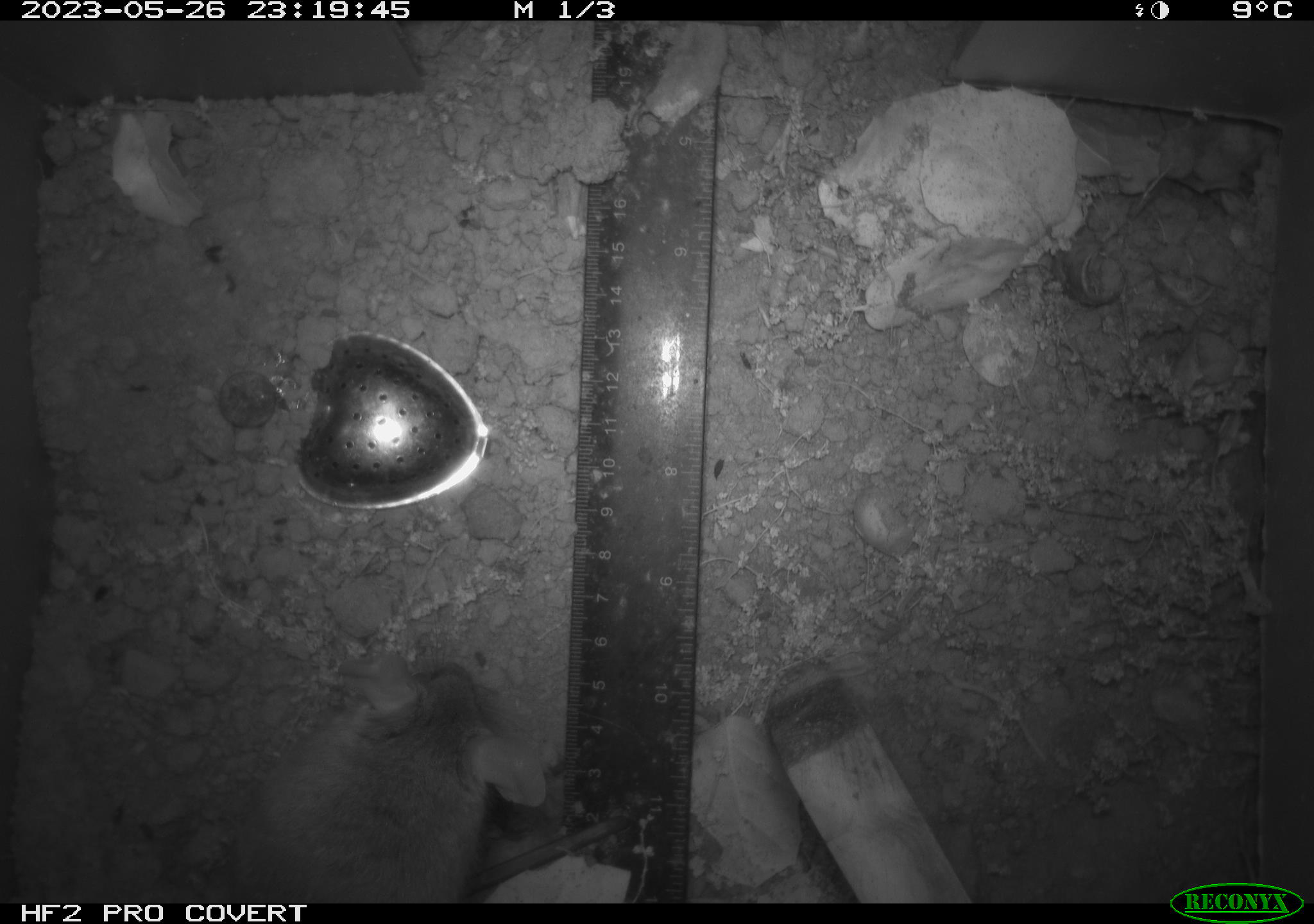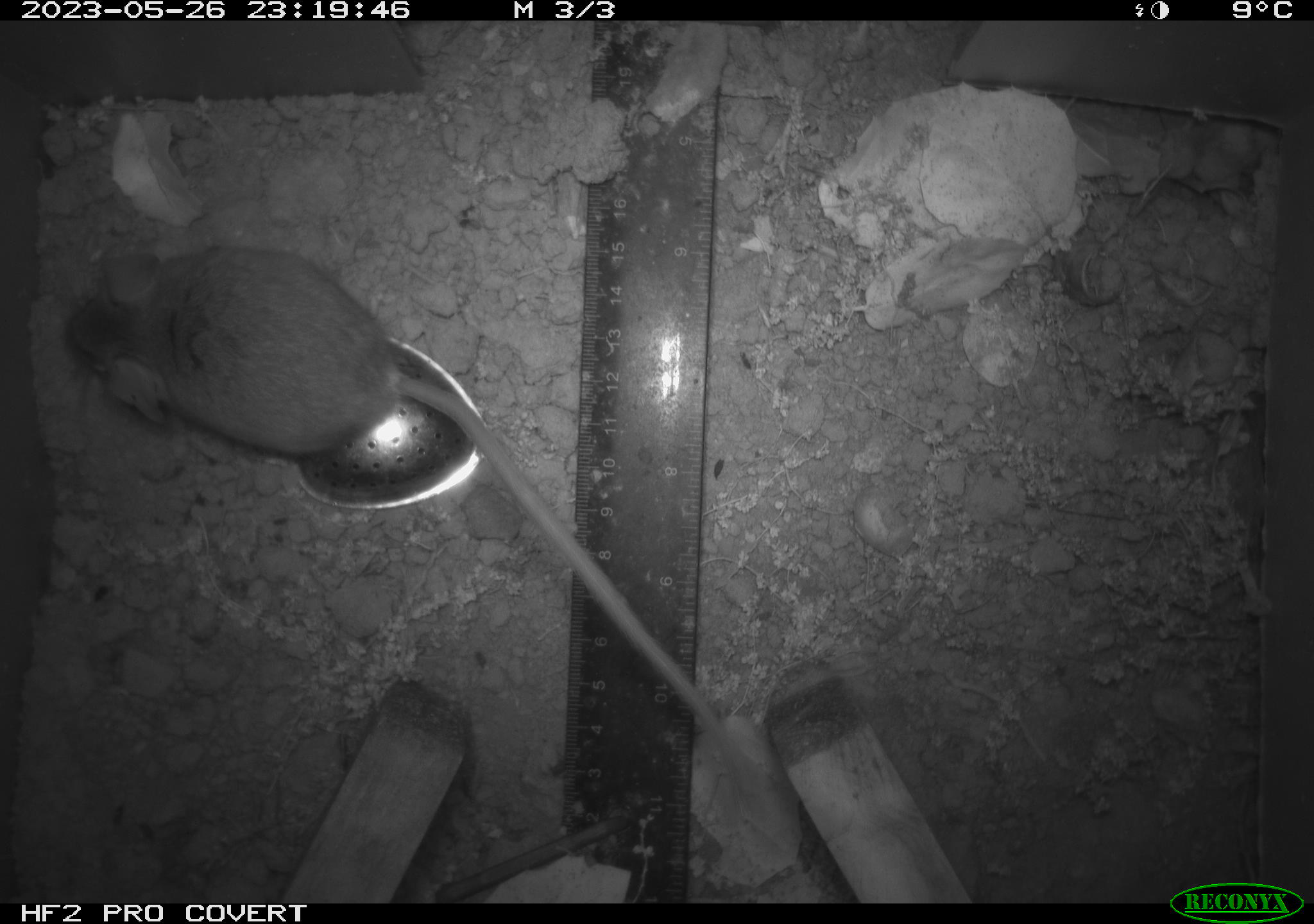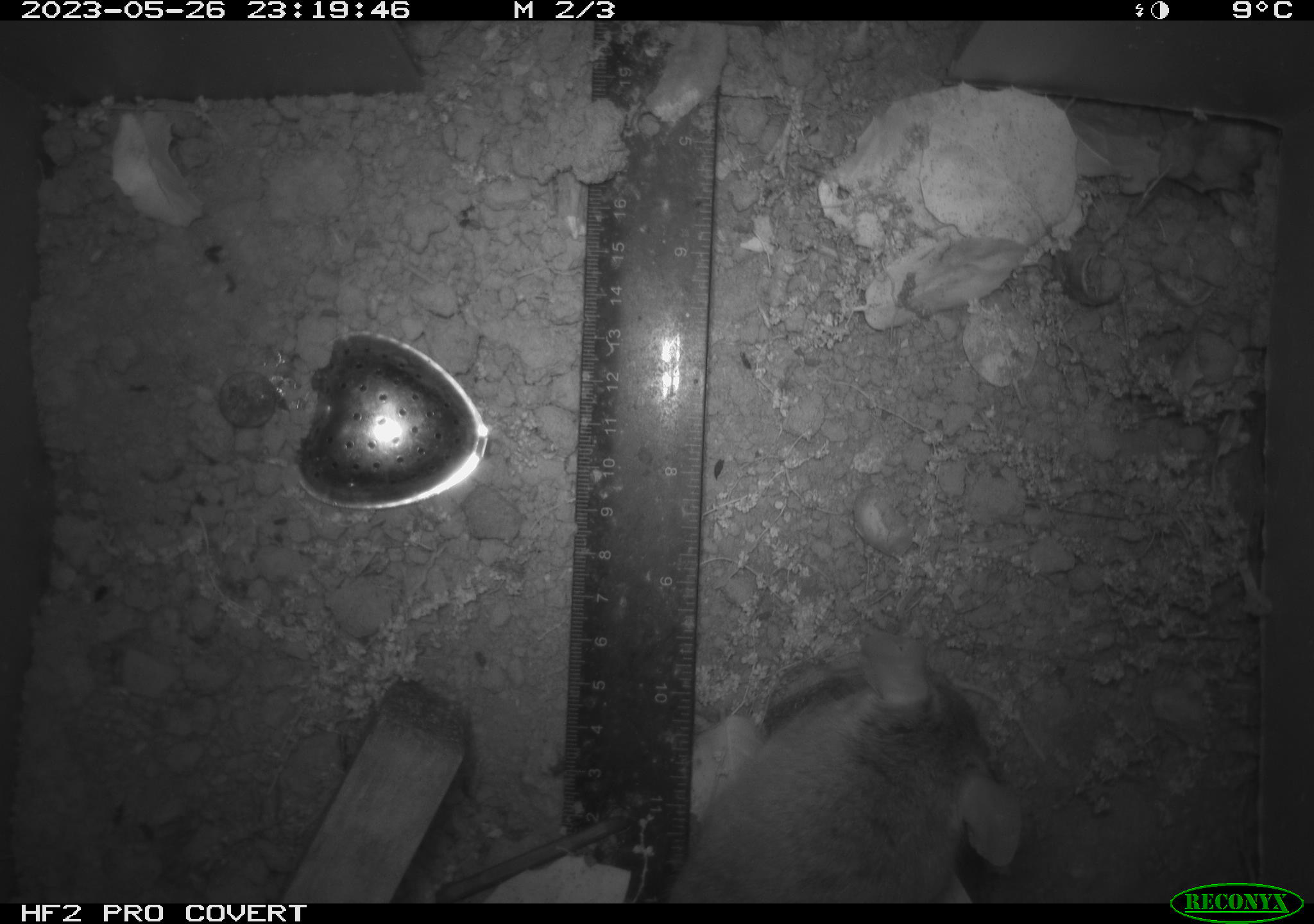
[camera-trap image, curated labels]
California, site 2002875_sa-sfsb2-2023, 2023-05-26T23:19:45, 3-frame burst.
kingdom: Animalia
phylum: Chordata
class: Mammalia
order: Rodentia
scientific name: Rodentia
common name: mouse species